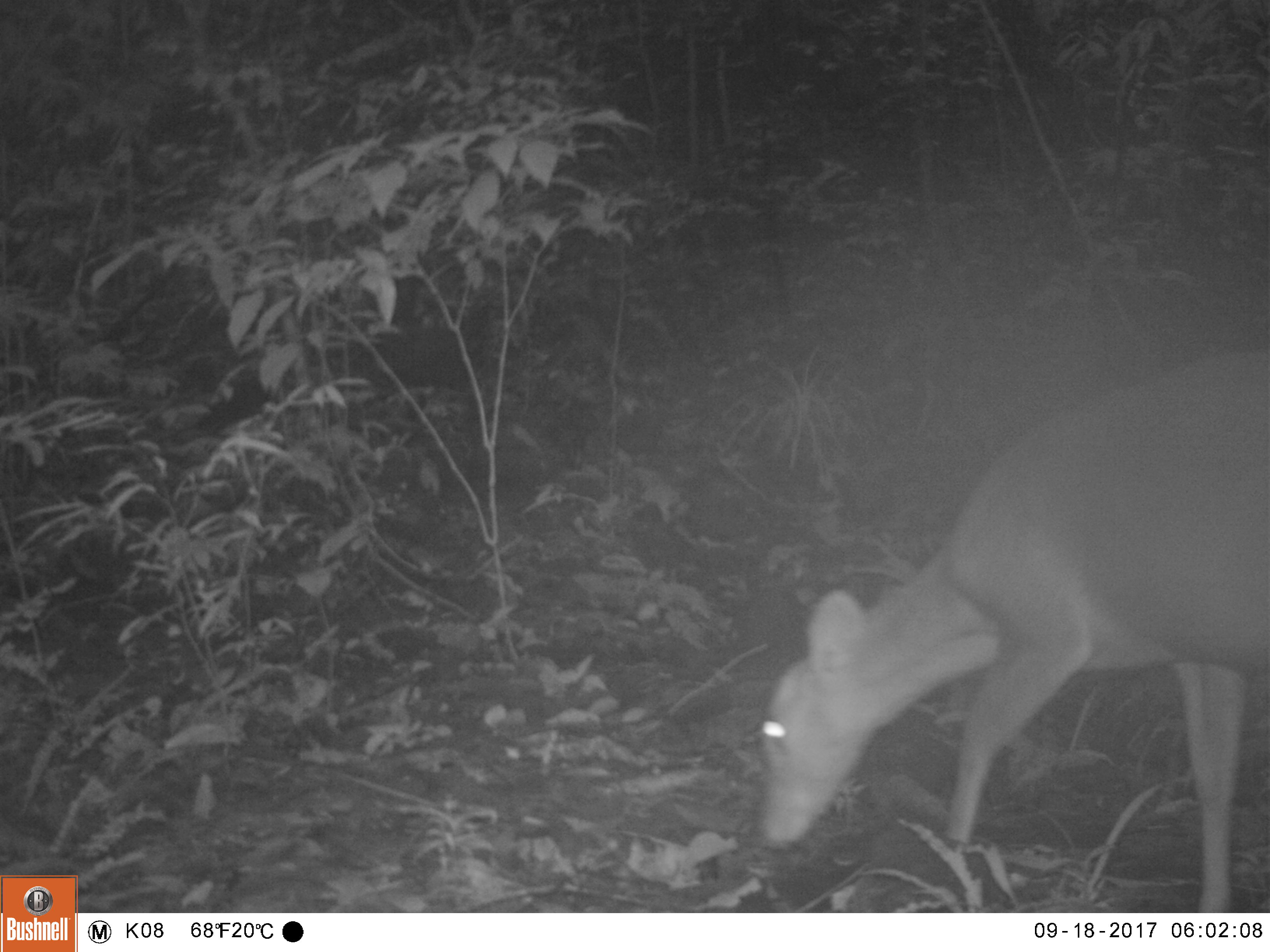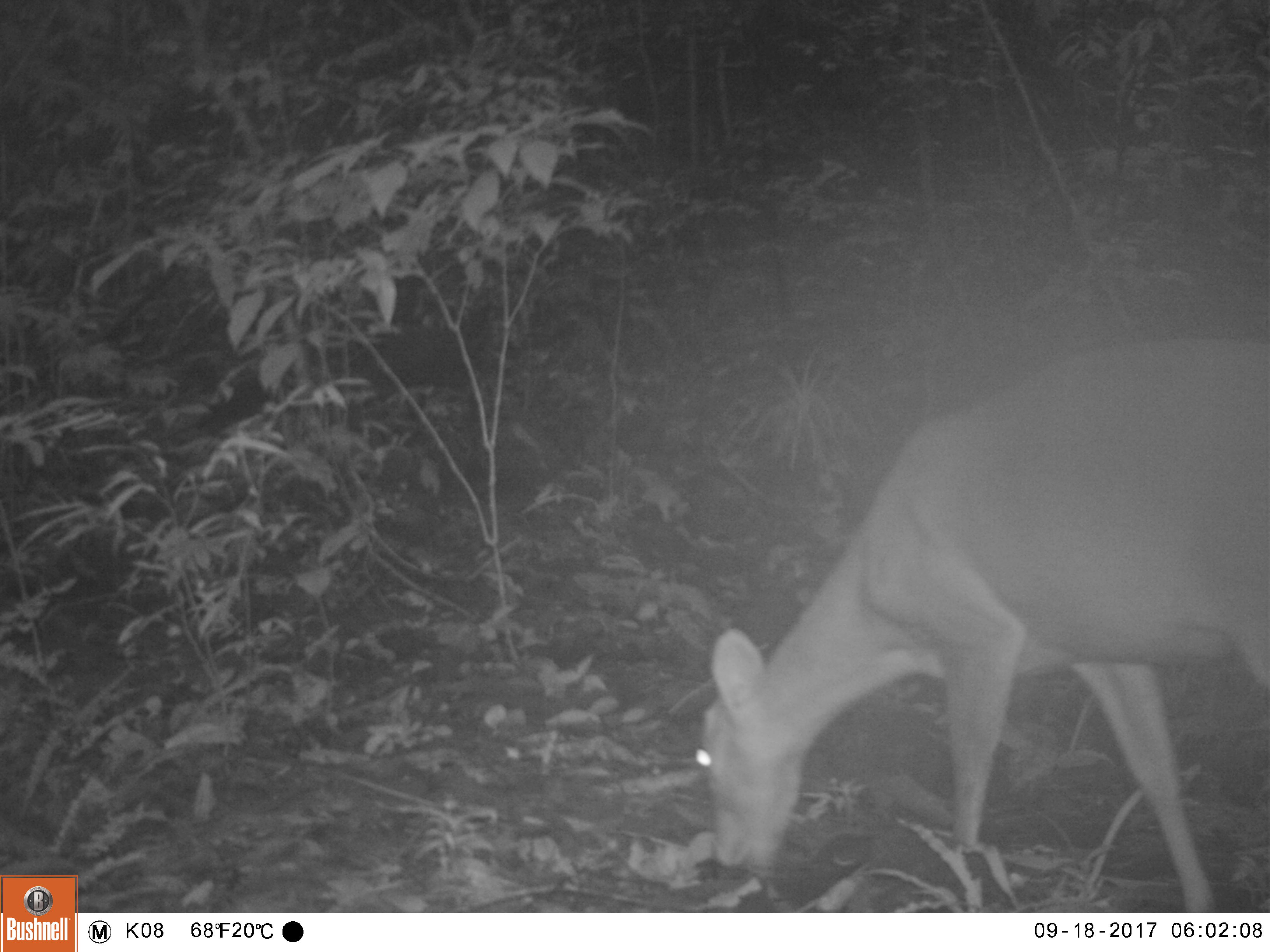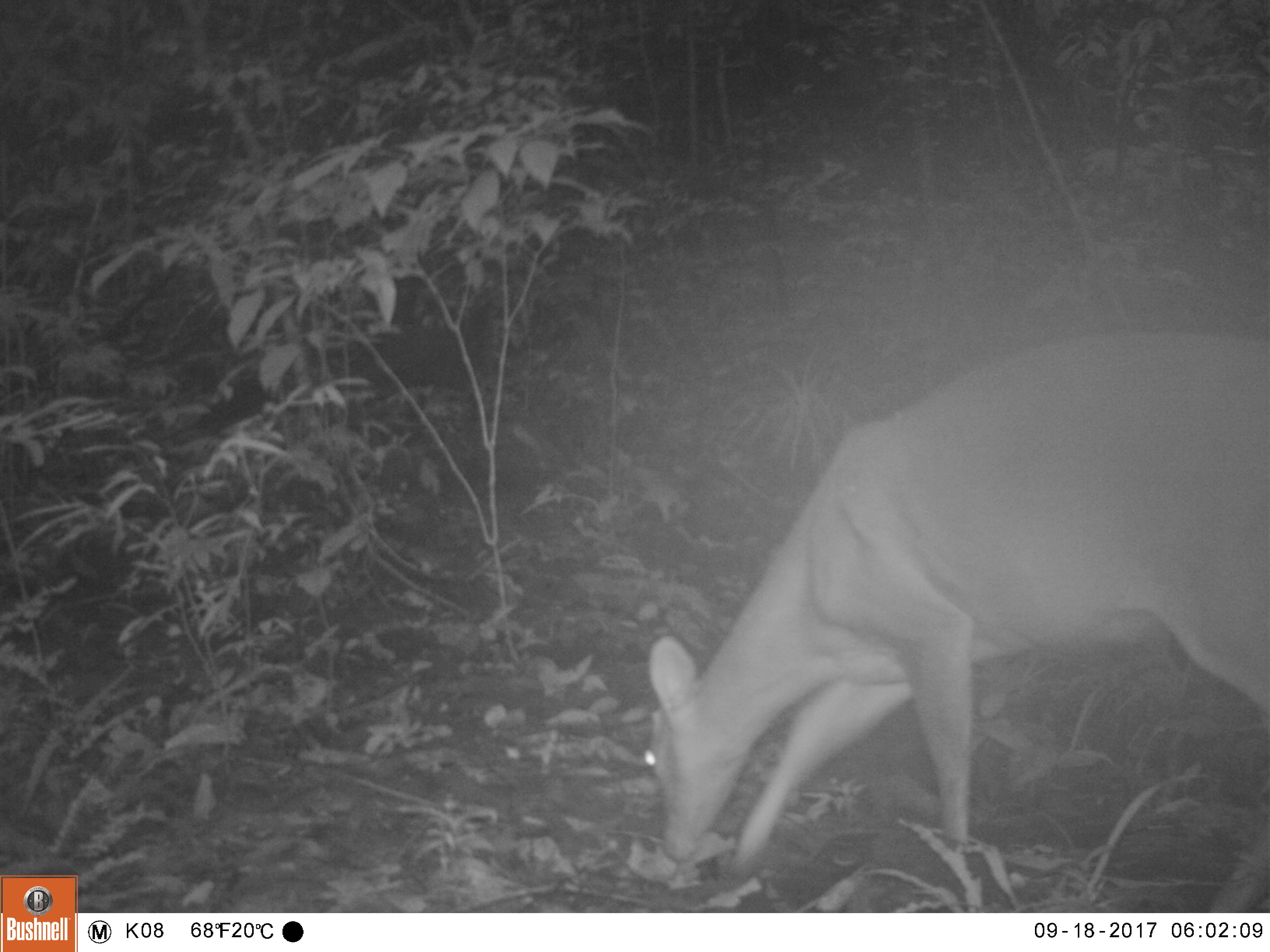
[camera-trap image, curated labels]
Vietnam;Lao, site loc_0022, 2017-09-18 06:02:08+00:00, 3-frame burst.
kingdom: Animalia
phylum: Chordata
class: Mammalia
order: Artiodactyla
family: Cervidae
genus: Muntiacus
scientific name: Muntiacus vuquangensis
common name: large-antlered muntjac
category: large antlered muntjac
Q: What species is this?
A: Large antlered muntjac (large-antlered muntjac) (Muntiacus vuquangensis).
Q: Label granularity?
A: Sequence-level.